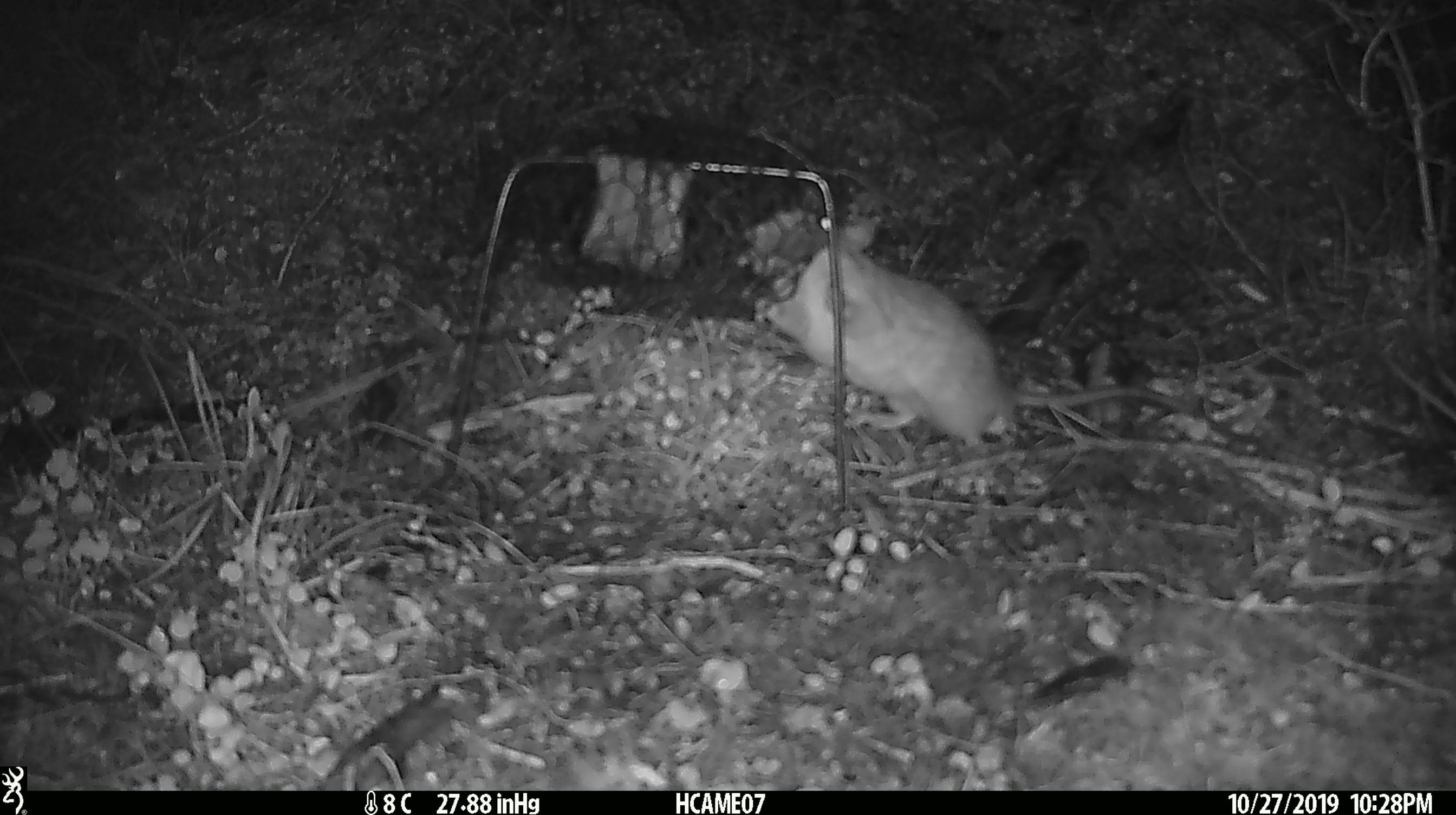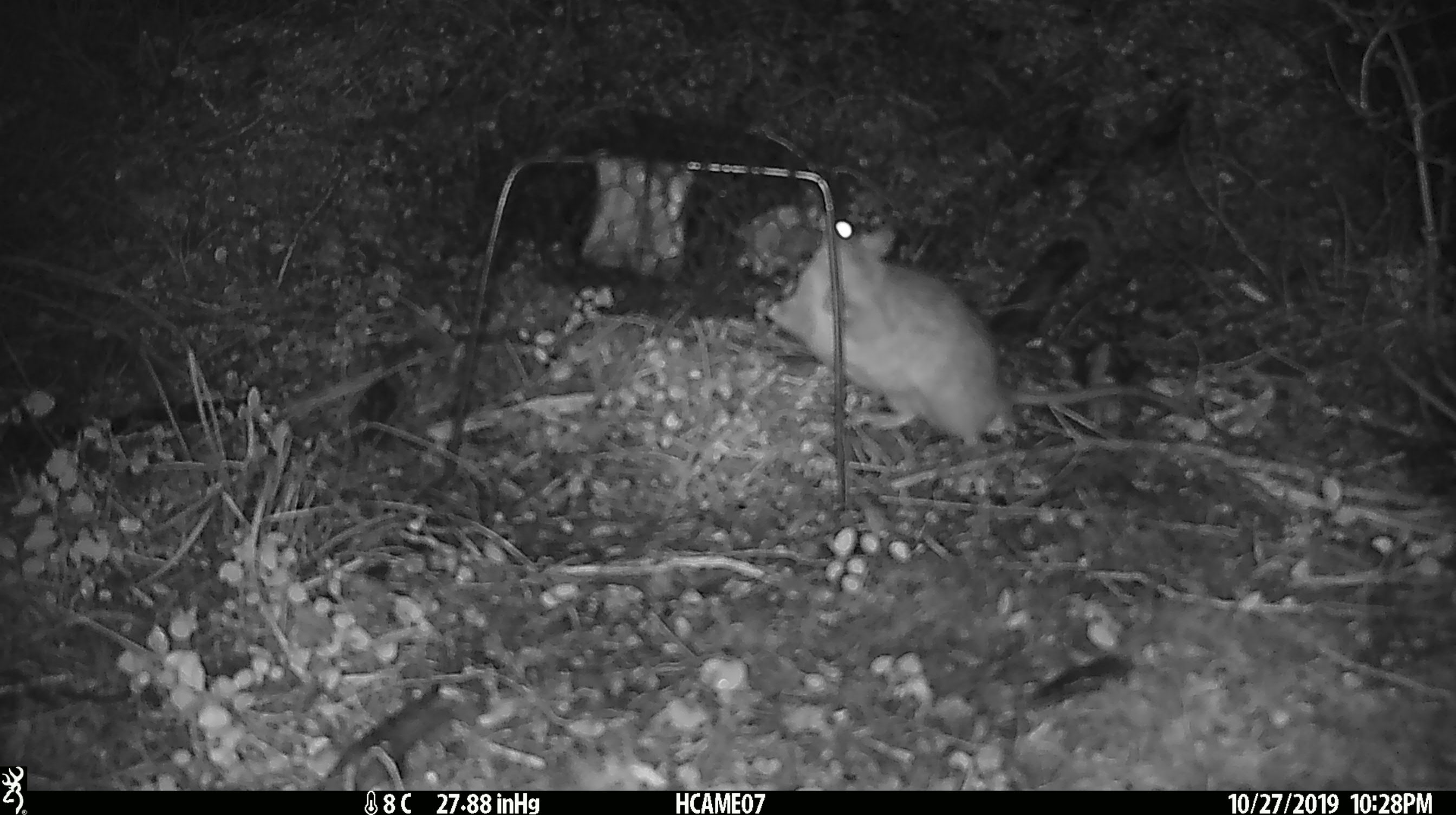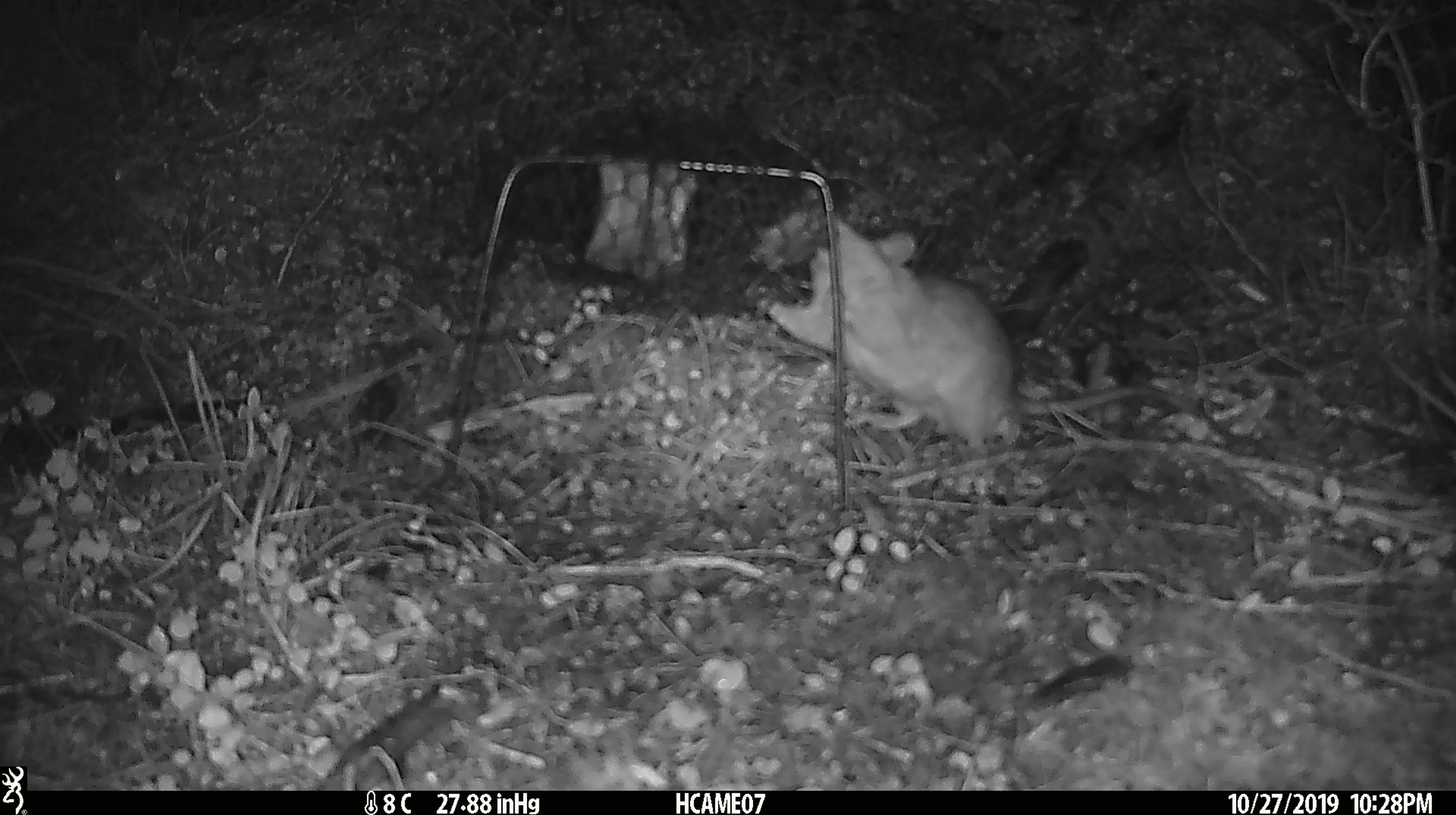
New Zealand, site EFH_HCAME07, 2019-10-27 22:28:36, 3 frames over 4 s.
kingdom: Animalia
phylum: Chordata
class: Mammalia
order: Rodentia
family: Muridae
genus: Rattus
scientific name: Rattus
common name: rat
Rat (Rattus).